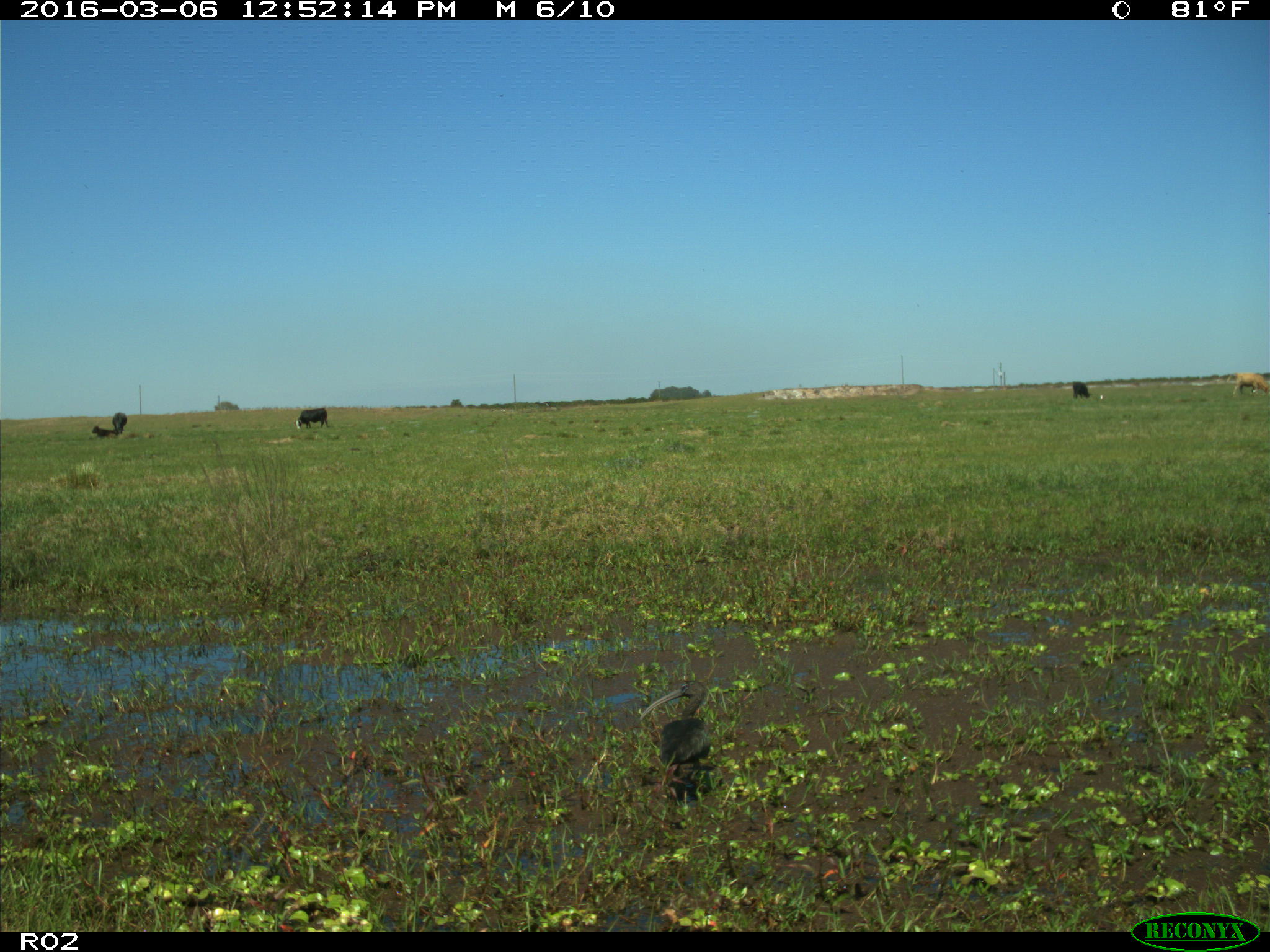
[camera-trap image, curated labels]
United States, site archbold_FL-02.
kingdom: Animalia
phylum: Chordata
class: Mammalia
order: Artiodactyla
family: Bovidae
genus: Bos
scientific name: Bos taurus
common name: domestic cow